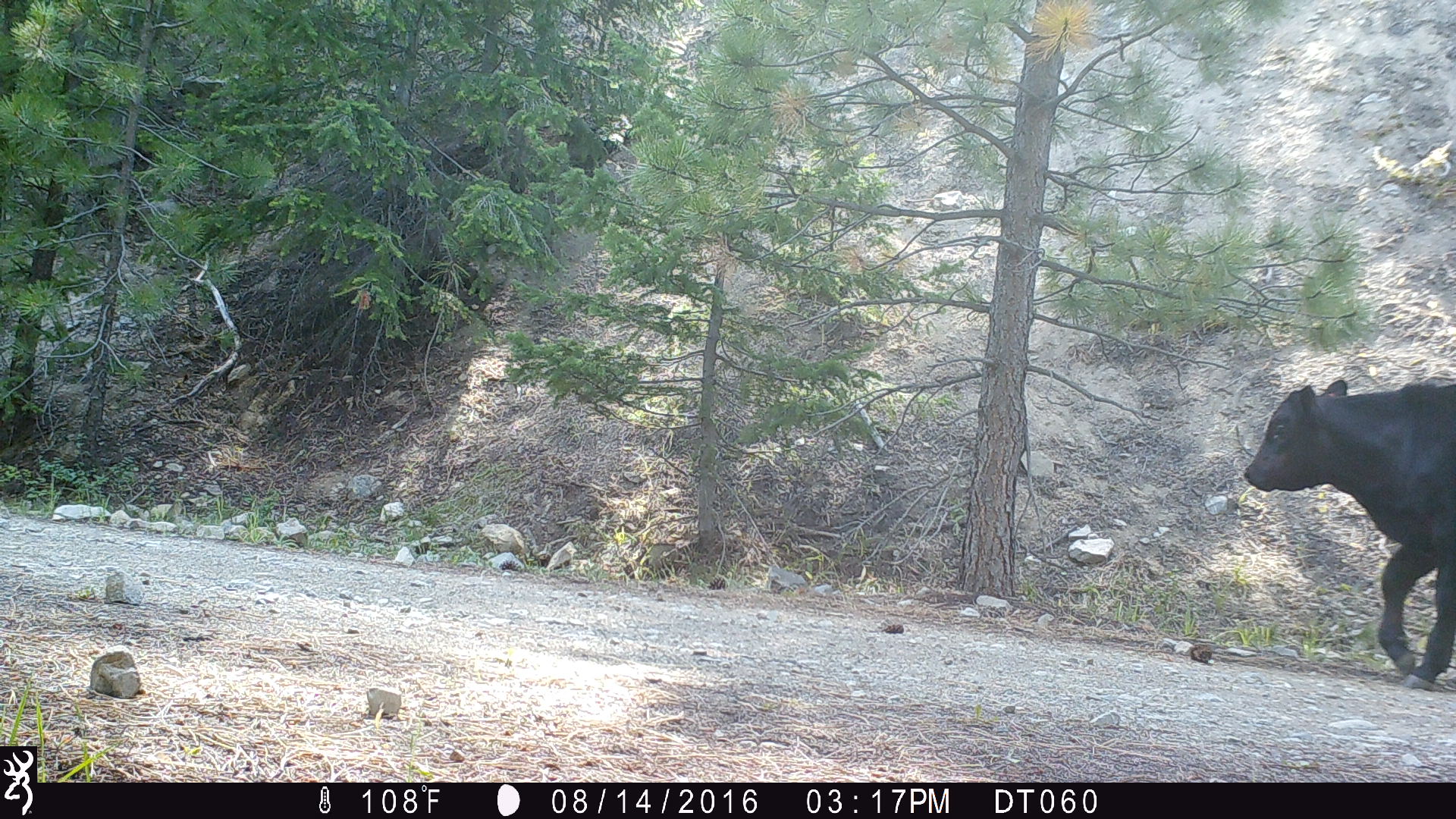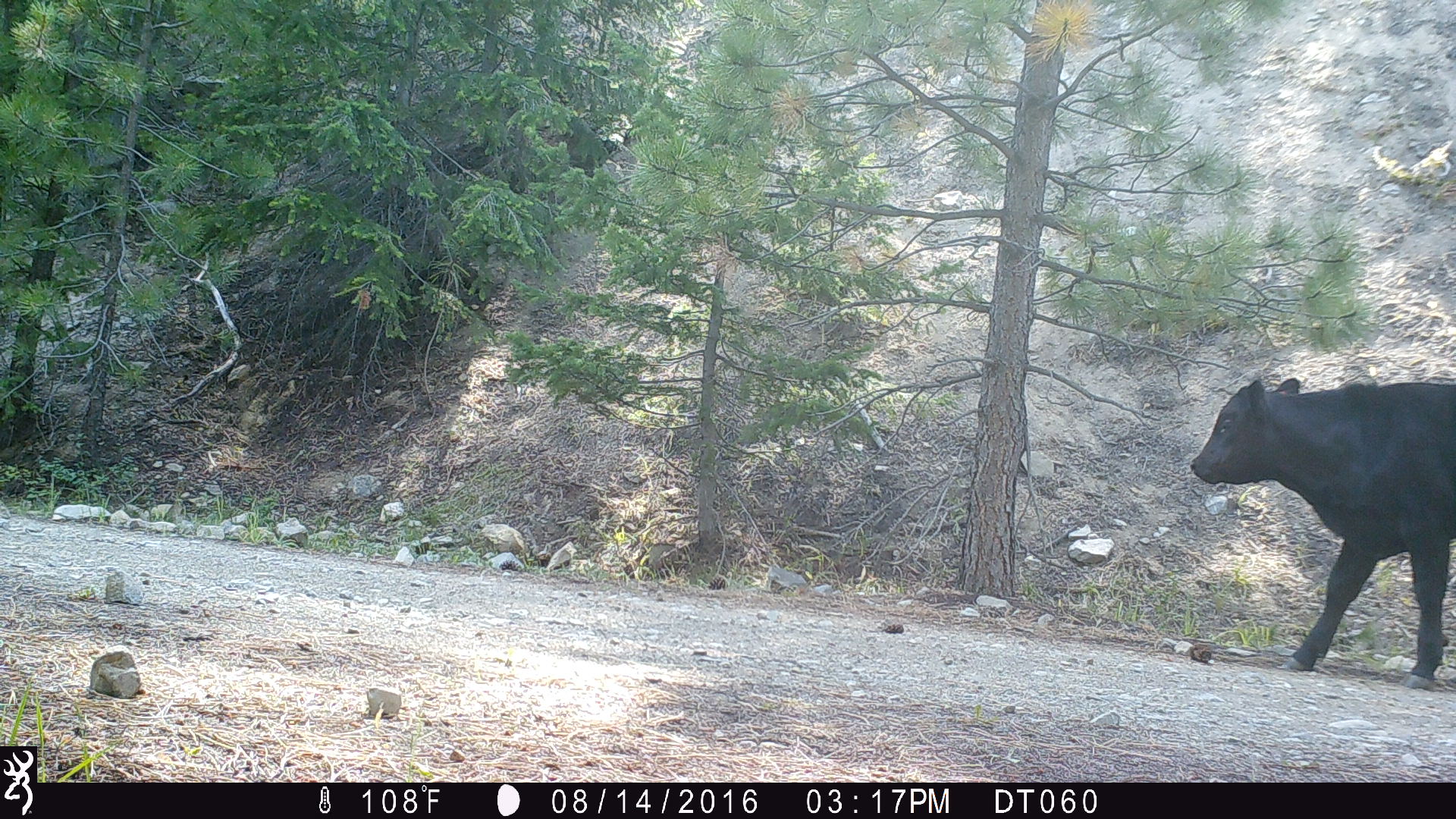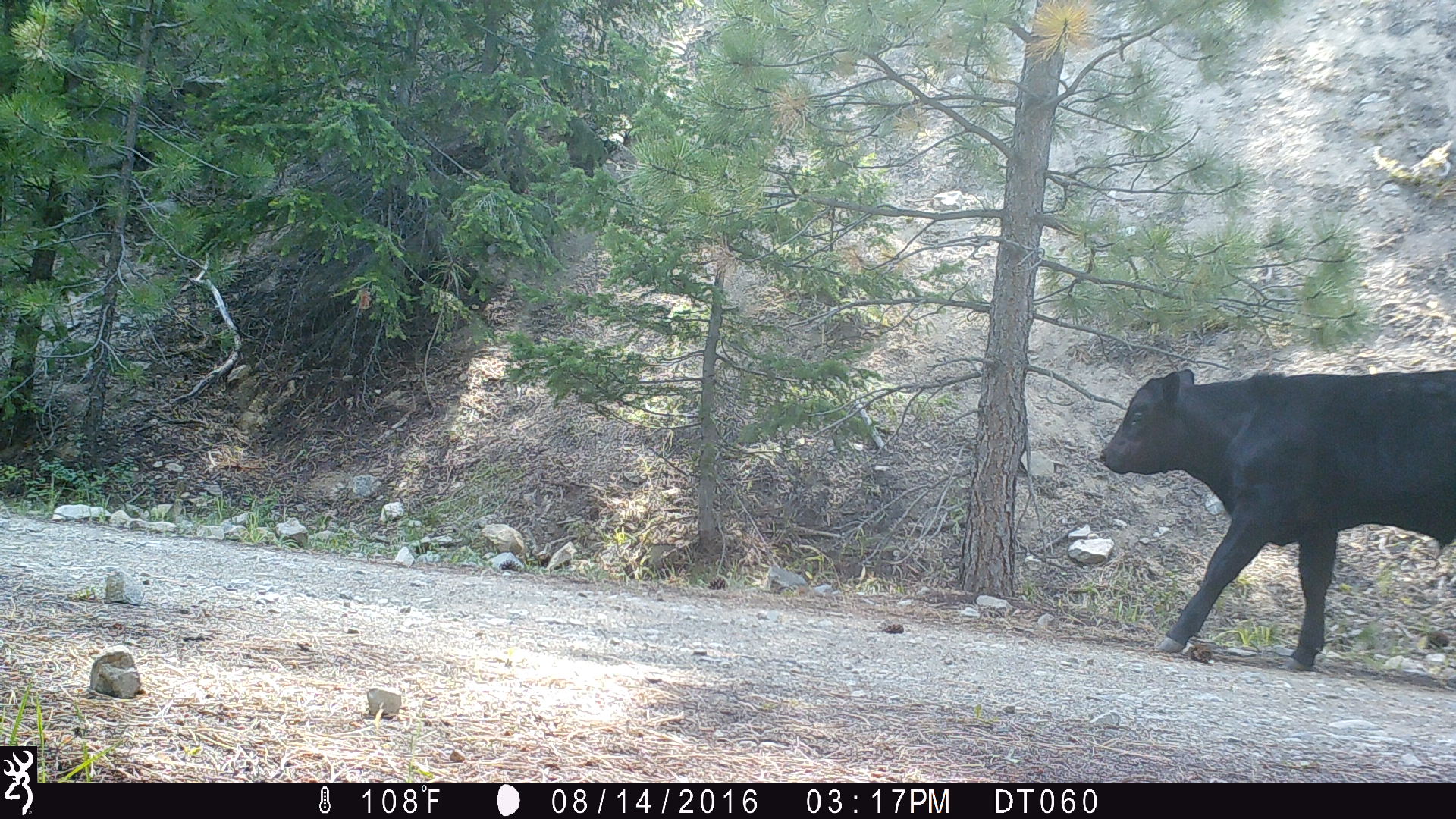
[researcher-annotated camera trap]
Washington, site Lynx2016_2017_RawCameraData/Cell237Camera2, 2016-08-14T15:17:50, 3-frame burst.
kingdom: Animalia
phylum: Chordata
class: Mammalia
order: Artiodactyla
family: Bovidae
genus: Bos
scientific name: Bos taurus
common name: domestic cattle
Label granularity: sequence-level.